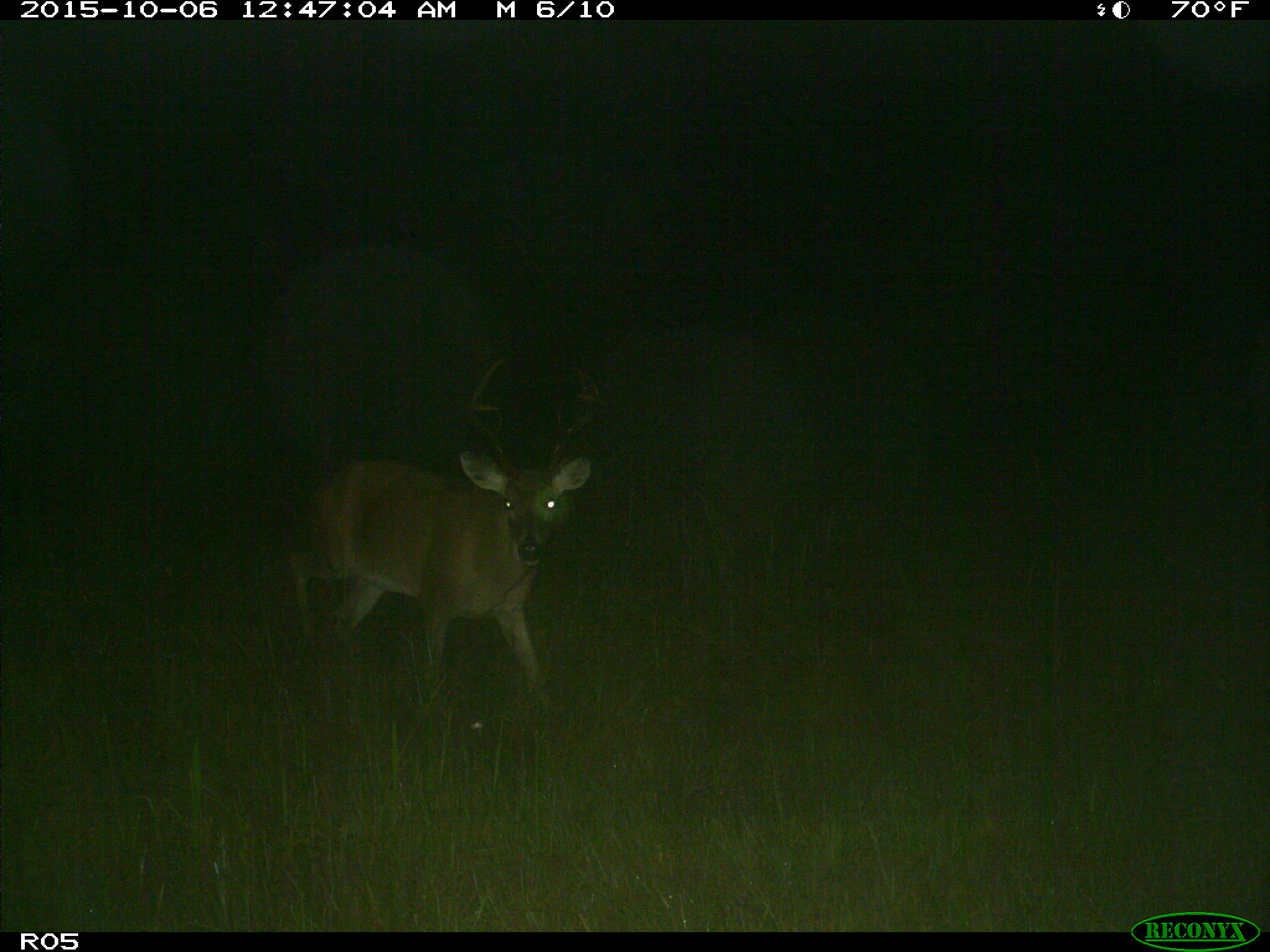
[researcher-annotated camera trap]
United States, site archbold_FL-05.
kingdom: Animalia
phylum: Chordata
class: Mammalia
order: Artiodactyla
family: Cervidae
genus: Odocoileus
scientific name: Odocoileus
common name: deer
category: unidentified deer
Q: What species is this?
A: Unidentified deer (deer) (Odocoileus).